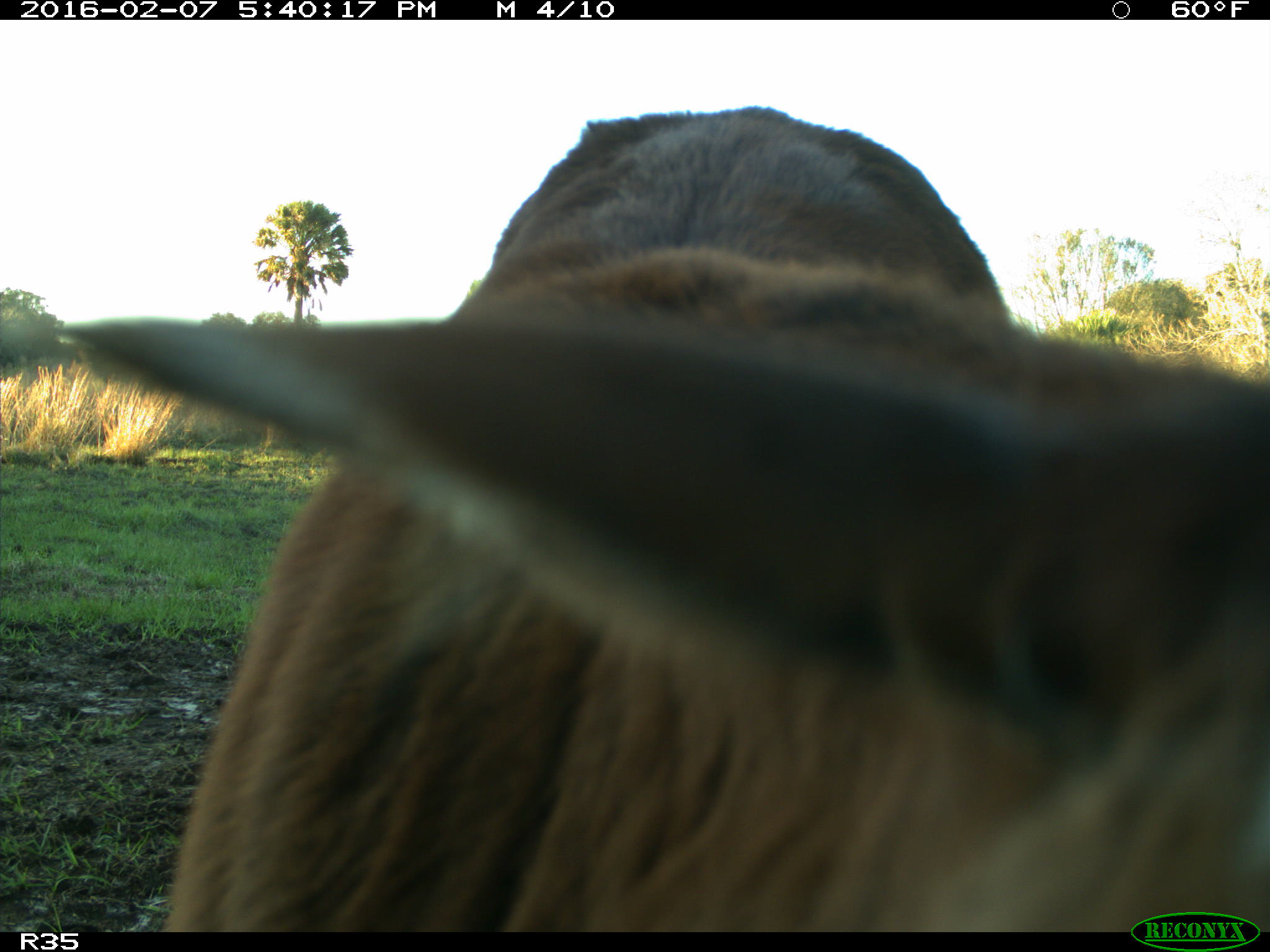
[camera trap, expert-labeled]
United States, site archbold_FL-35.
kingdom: Animalia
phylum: Chordata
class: Mammalia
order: Artiodactyla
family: Bovidae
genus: Bos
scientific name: Bos taurus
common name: domestic cow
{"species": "Bos taurus (domestic cow)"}